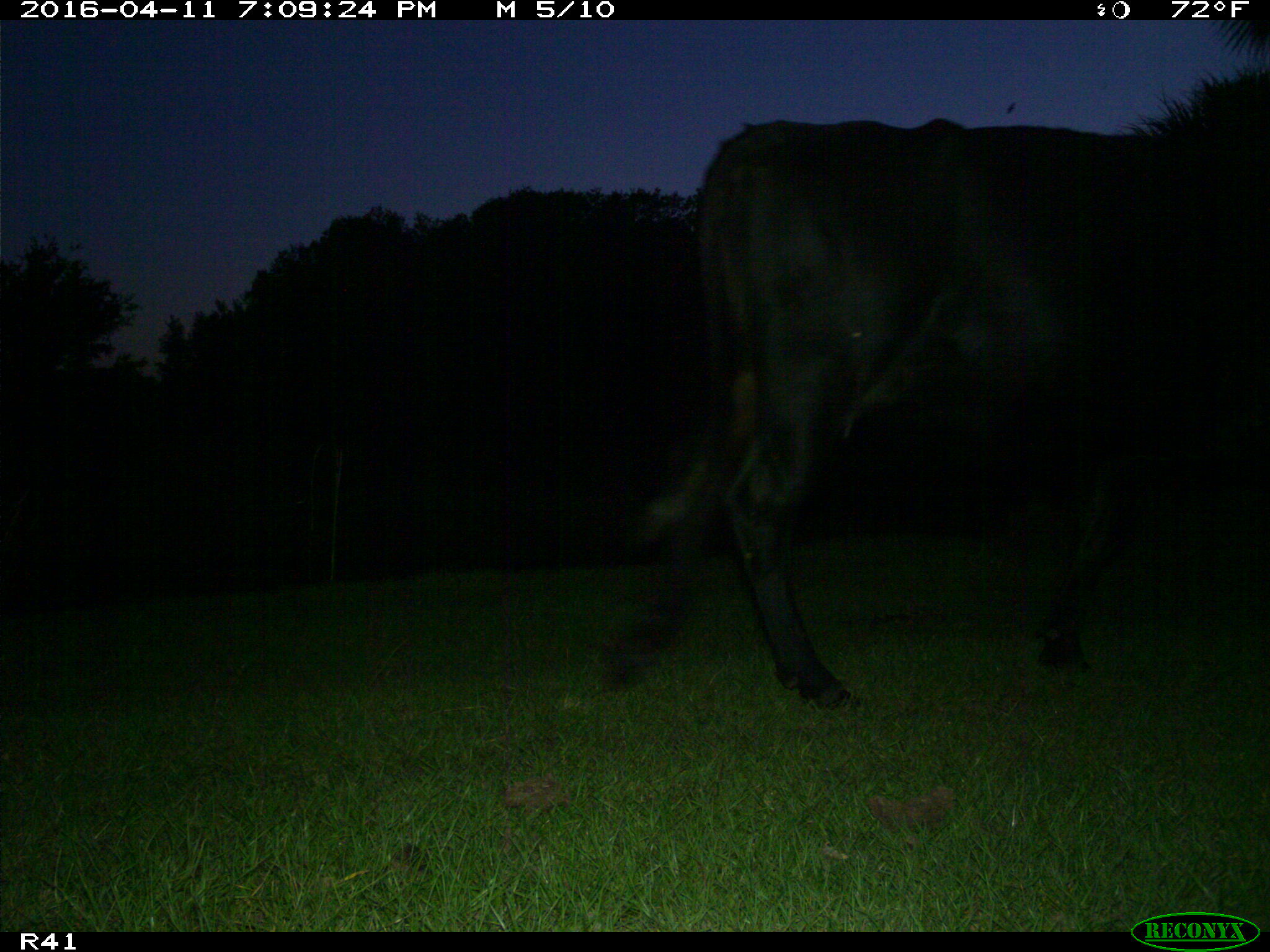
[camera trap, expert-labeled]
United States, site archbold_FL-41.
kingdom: Animalia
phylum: Chordata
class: Mammalia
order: Artiodactyla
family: Bovidae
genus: Bos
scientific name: Bos taurus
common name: domestic cow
Bos taurus (domestic cow).